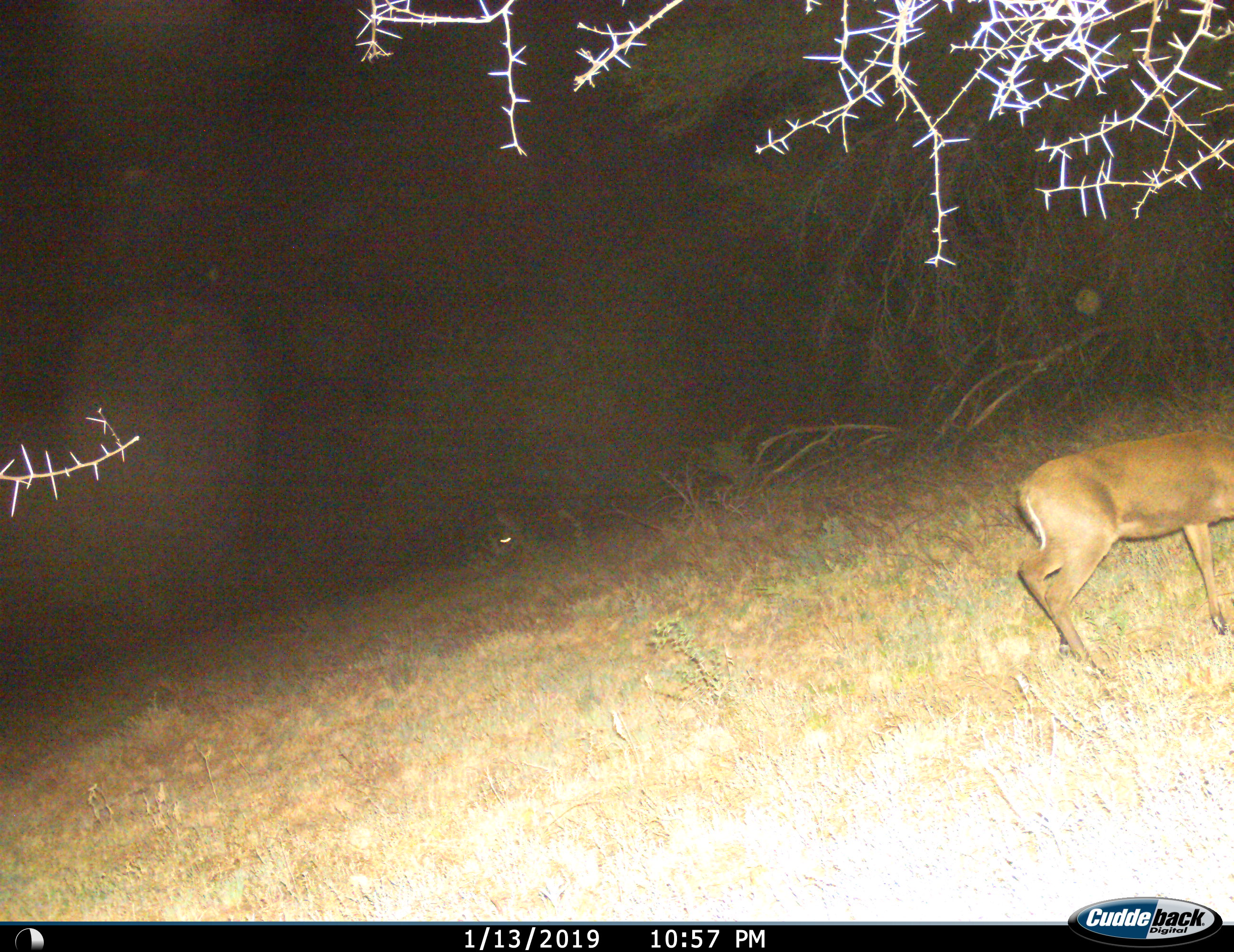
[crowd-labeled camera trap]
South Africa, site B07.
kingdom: Animalia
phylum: Chordata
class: Mammalia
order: Artiodactyla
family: Bovidae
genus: Sylvicapra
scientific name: Sylvicapra grimmia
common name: common grey duiker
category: duikercommongrey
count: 1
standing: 38%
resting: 0%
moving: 50%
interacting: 0%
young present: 0%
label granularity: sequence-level